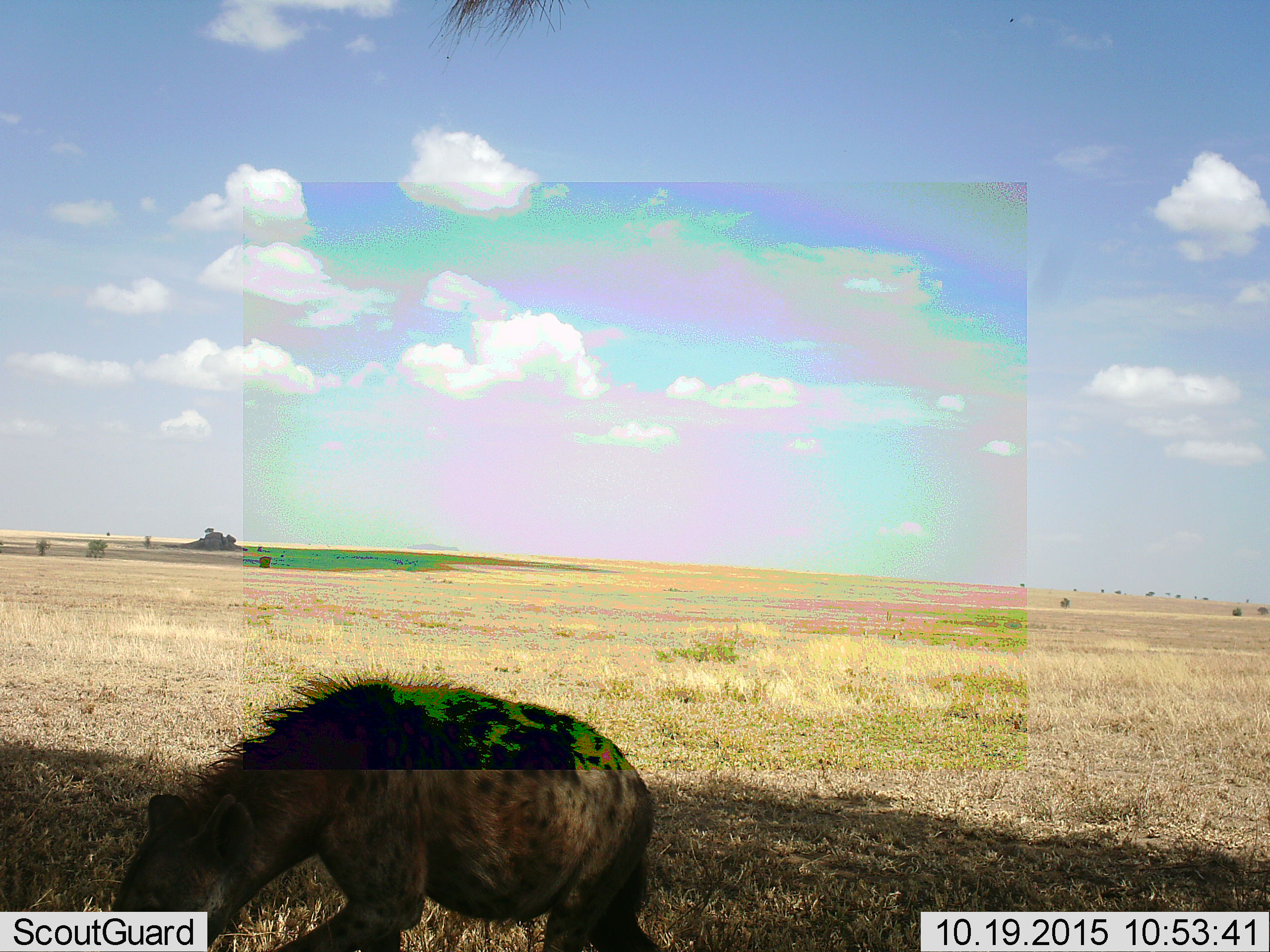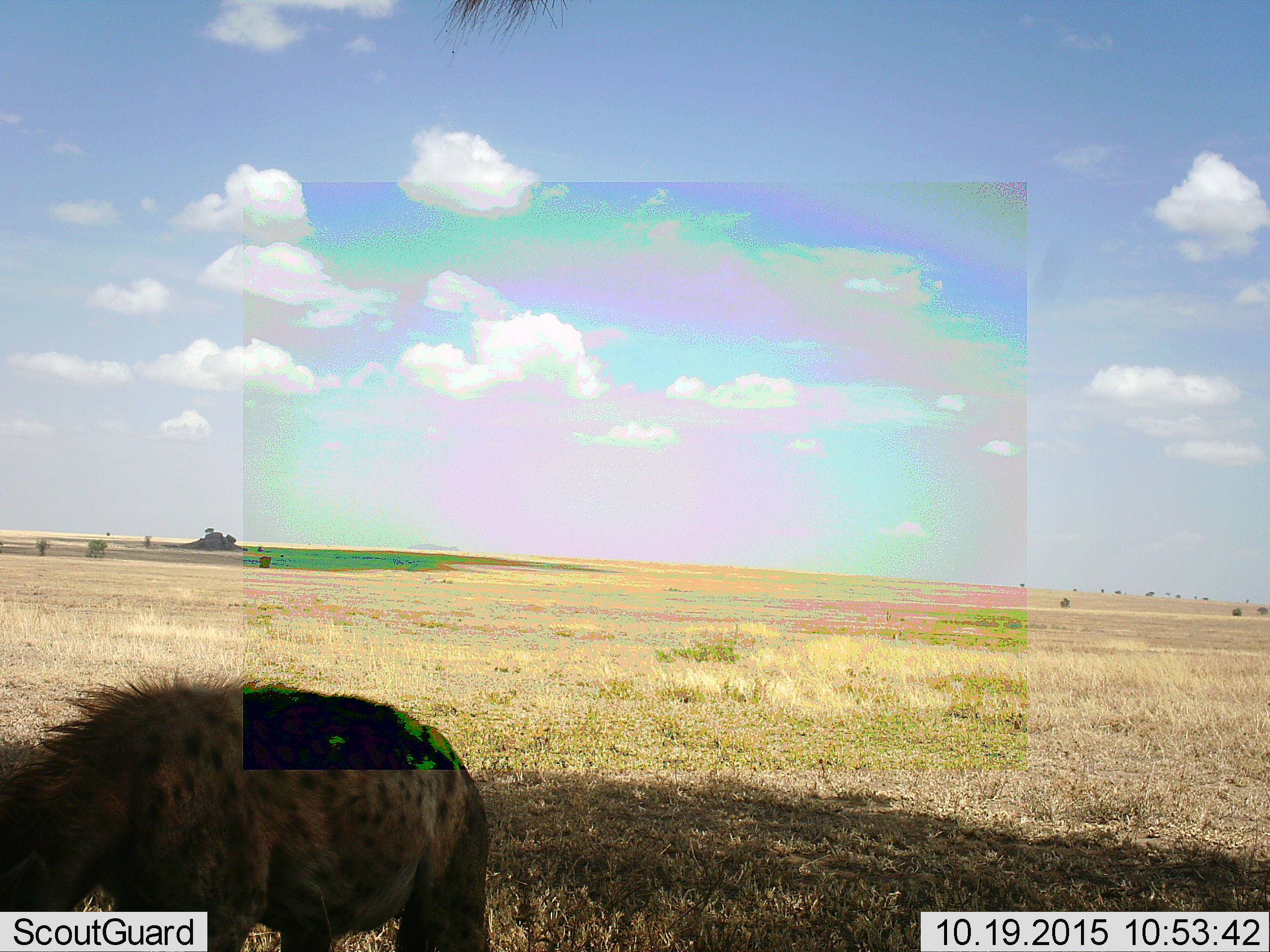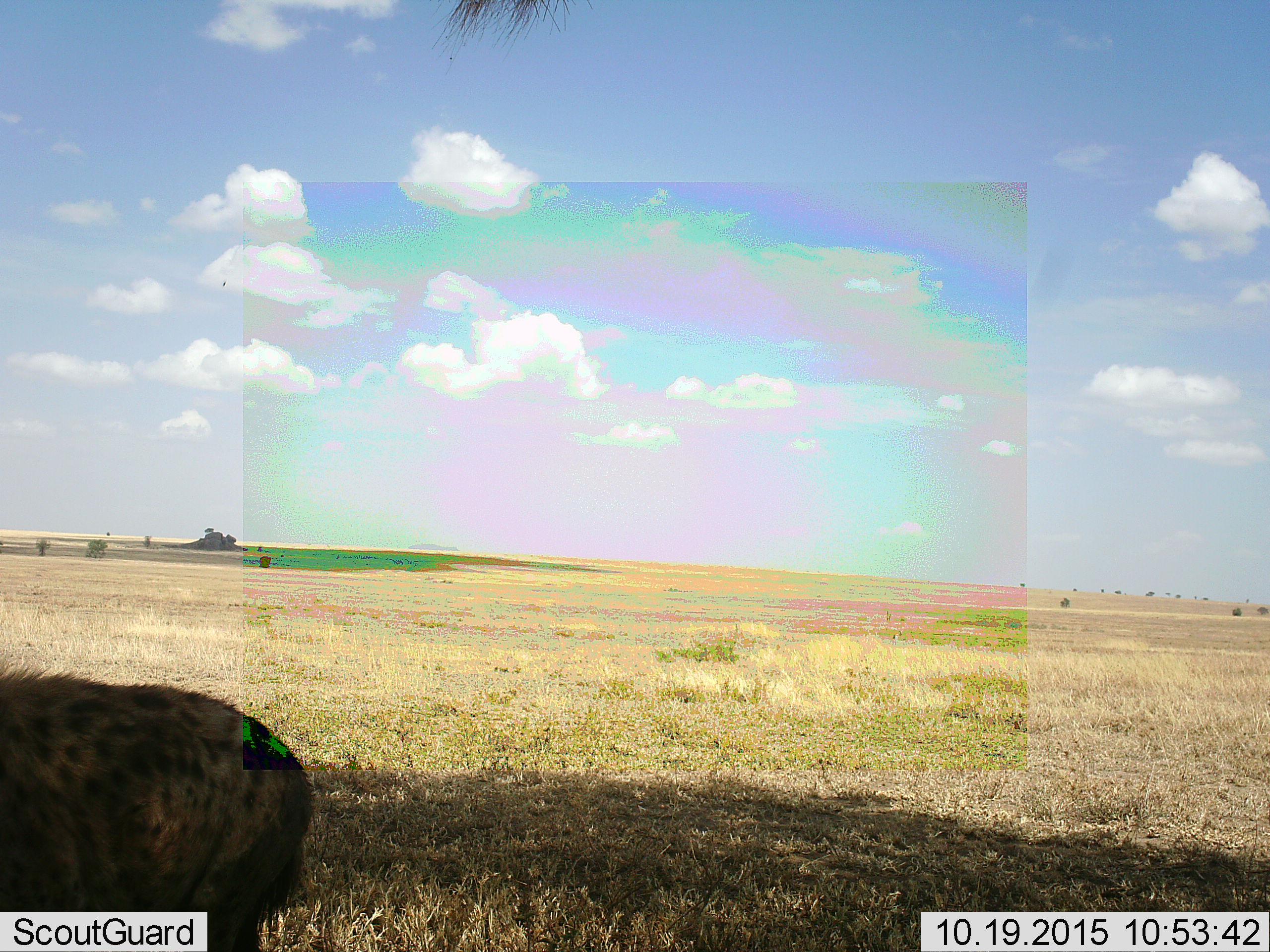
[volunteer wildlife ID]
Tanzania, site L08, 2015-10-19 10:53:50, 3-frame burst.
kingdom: Animalia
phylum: Chordata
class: Mammalia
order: Carnivora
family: Hyaenidae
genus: Crocuta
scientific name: Crocuta crocuta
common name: spotted hyena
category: hyenaspotted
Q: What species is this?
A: Hyenaspotted (spotted hyena) (Crocuta crocuta).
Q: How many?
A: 1.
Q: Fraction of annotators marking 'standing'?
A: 11%.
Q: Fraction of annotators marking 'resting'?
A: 0%.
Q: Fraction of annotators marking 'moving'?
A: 89%.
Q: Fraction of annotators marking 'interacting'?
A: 0%.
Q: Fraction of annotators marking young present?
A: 0%.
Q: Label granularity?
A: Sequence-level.